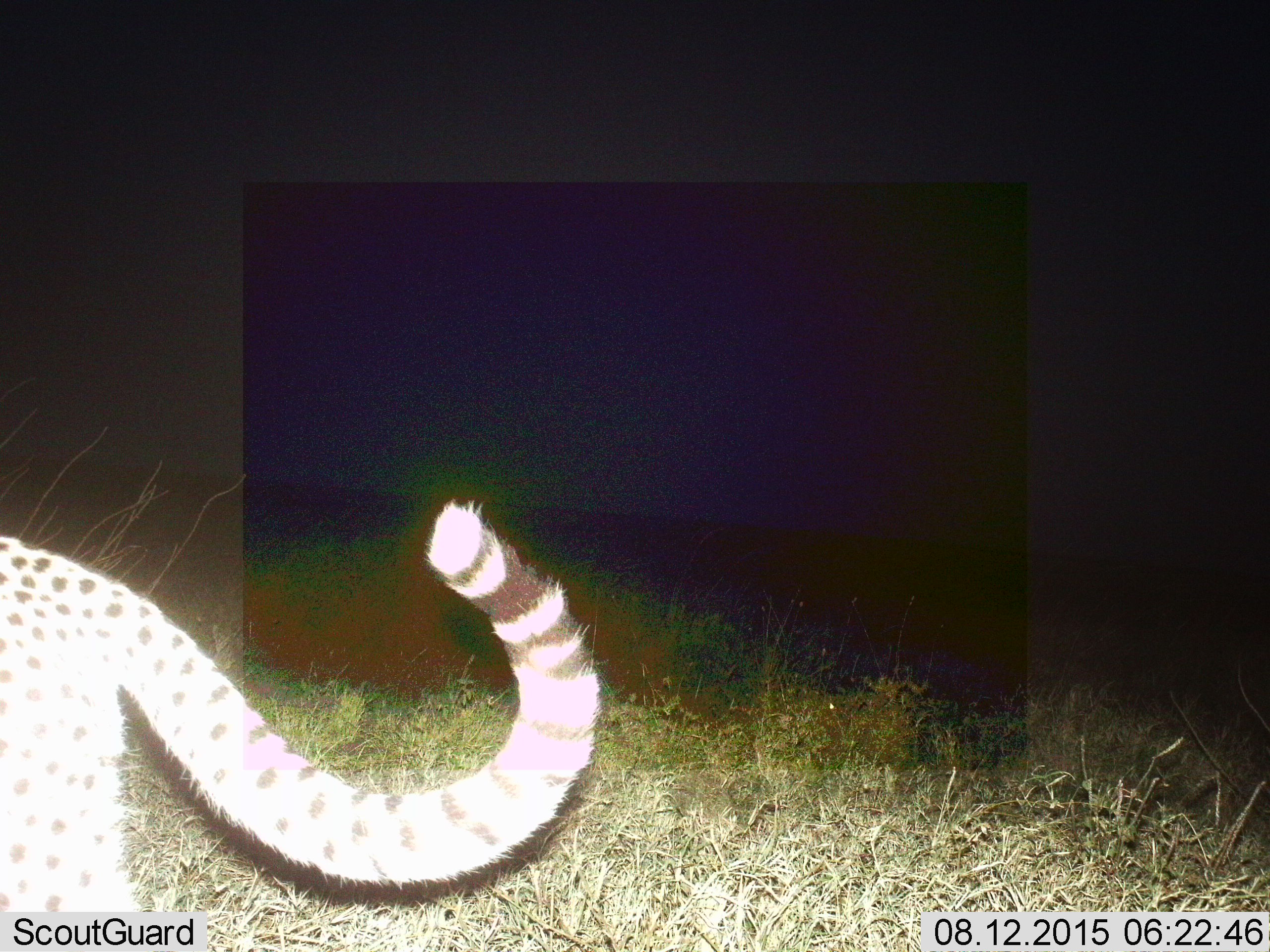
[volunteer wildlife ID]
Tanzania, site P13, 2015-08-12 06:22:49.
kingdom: Animalia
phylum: Chordata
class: Mammalia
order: Carnivora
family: Felidae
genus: Acinonyx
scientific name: Acinonyx jubatus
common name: cheetah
Cheetah (Acinonyx jubatus), count 1. Behavior (volunteer vote fractions): standing 22%, resting 0%, moving 78%, interacting 0%. Young present (vote fraction): 0%. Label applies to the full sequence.